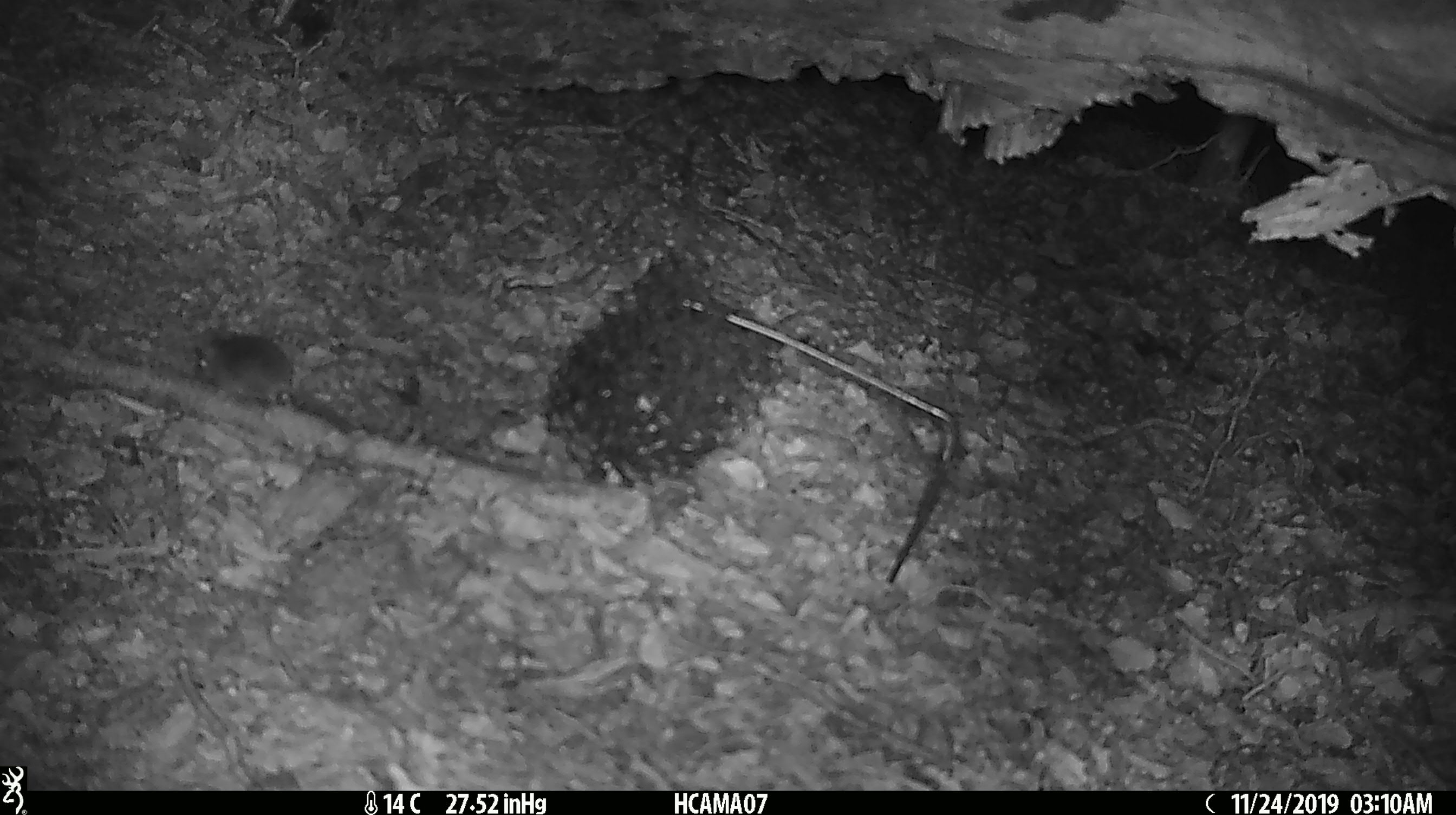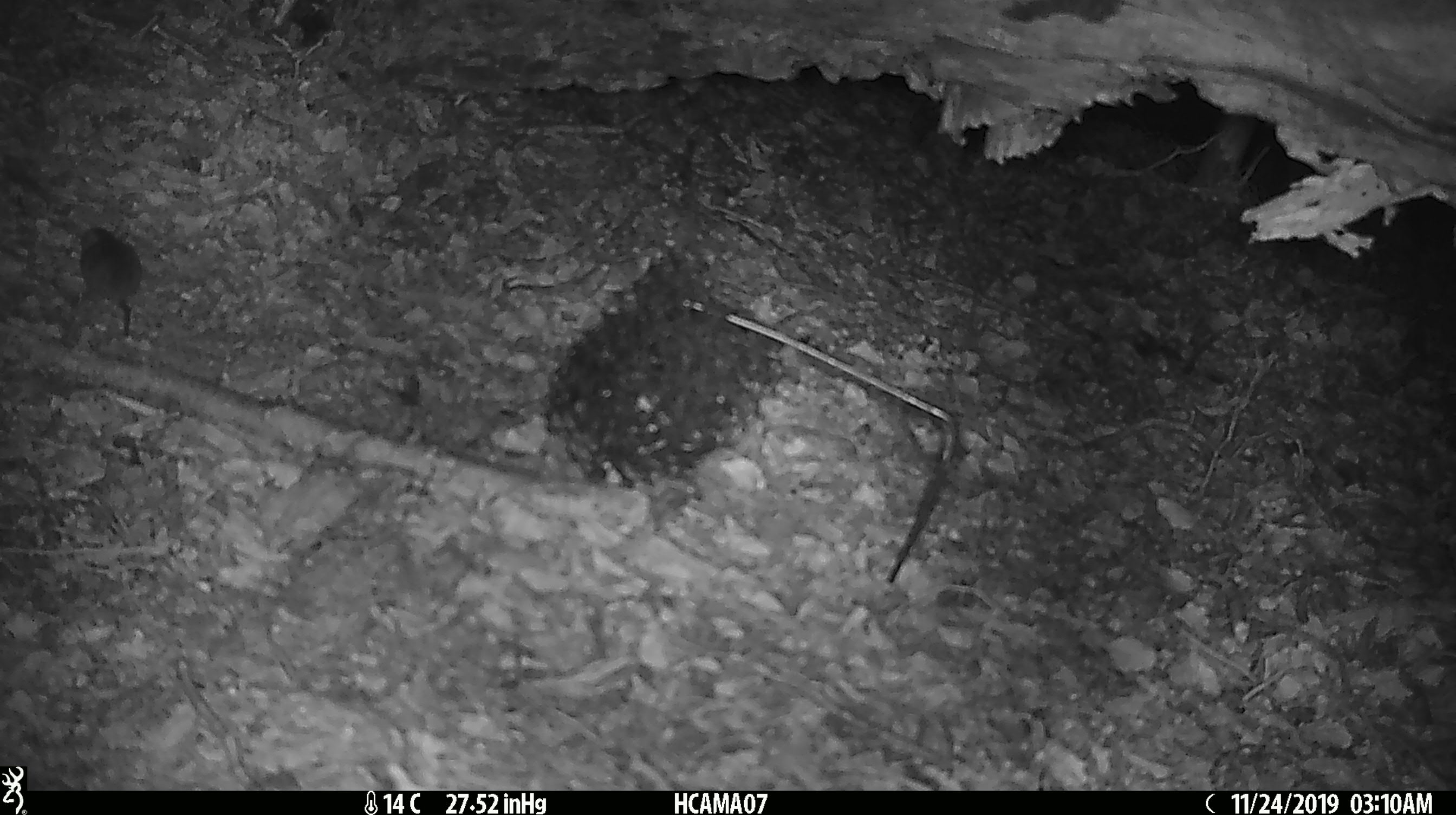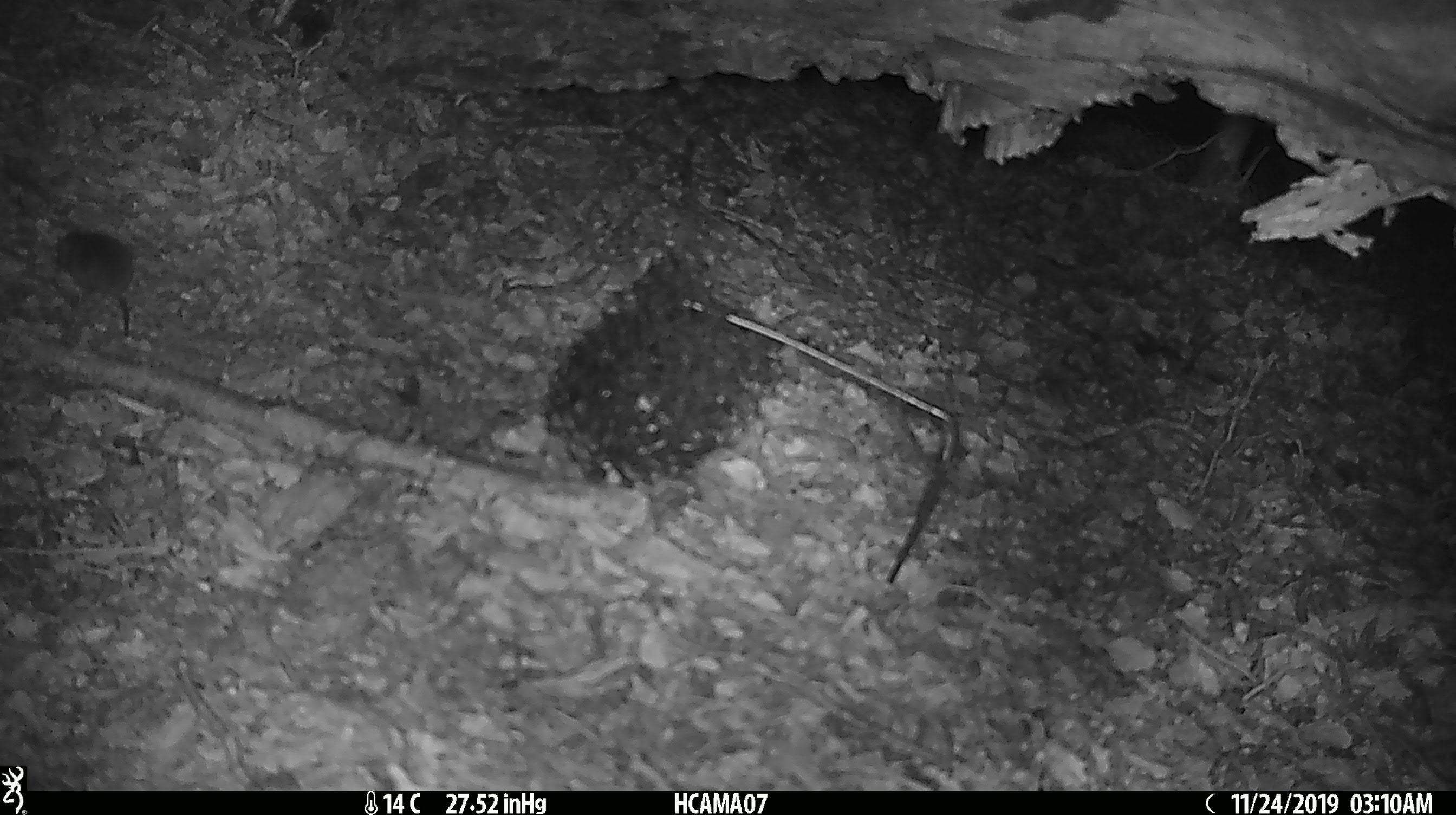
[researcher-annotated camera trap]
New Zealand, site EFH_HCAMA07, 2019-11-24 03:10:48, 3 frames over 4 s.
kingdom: Animalia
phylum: Chordata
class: Mammalia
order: Rodentia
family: Muridae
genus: Mus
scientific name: Mus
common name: mouse